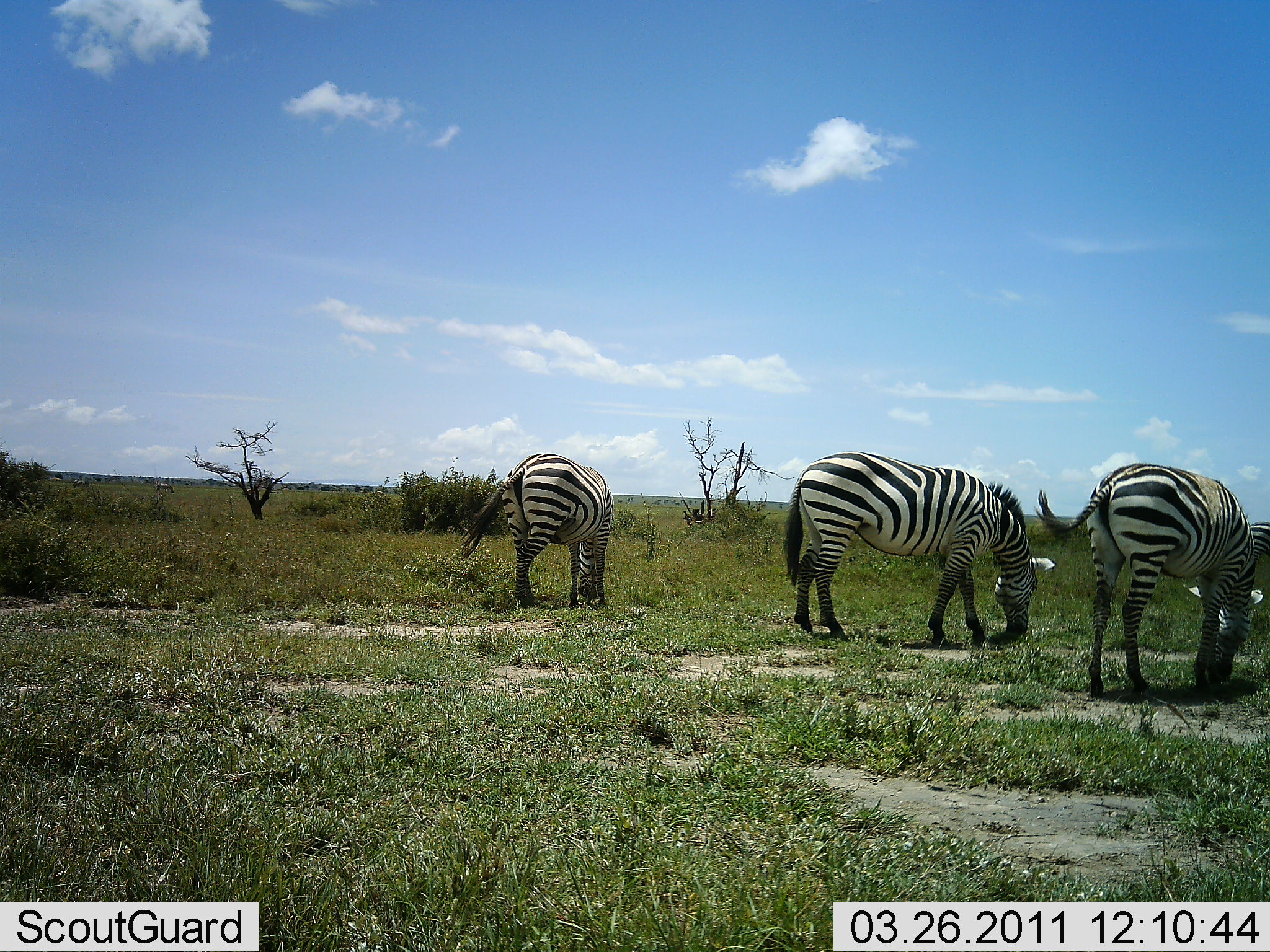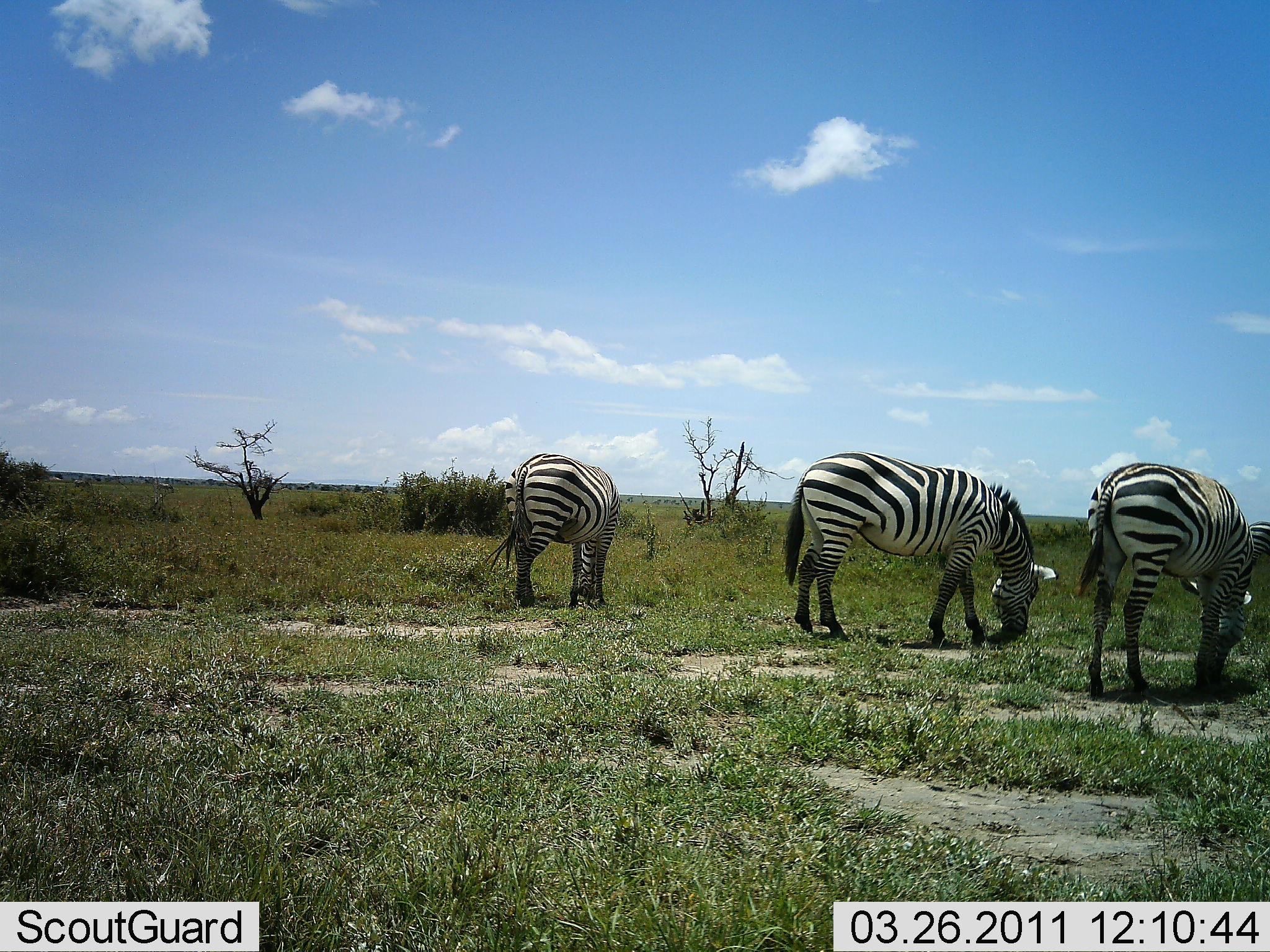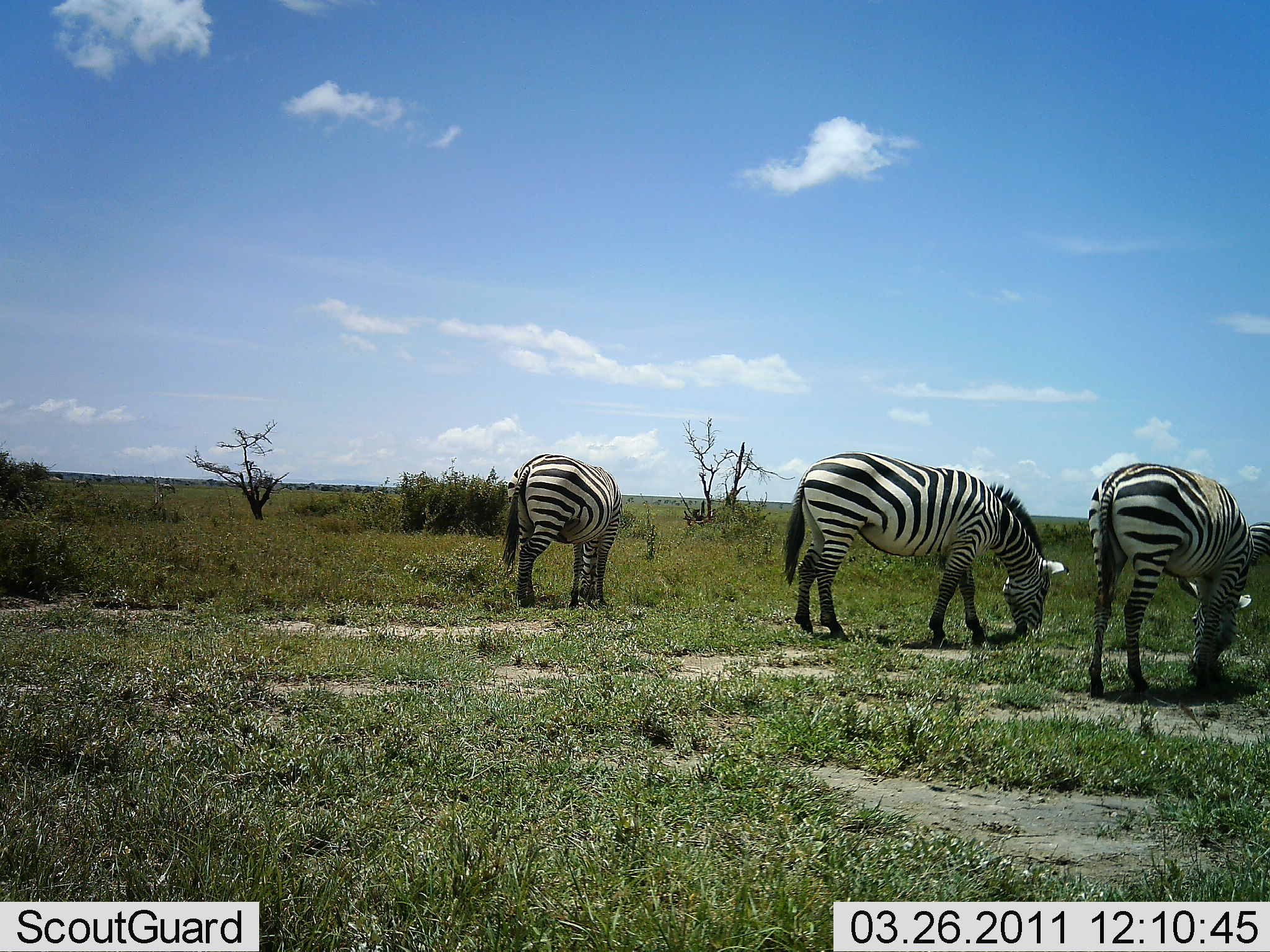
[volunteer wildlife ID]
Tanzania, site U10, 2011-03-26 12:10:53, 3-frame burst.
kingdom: Animalia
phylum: Chordata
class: Mammalia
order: Perissodactyla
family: Equidae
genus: Equus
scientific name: Equus quagga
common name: plains zebra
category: zebra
Zebra (plains zebra) (Equus quagga), count 3. Behavior (volunteer vote fractions): standing 10%, resting 0%, moving 0%, interacting 0%. Young present (vote fraction): 0%. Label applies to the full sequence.